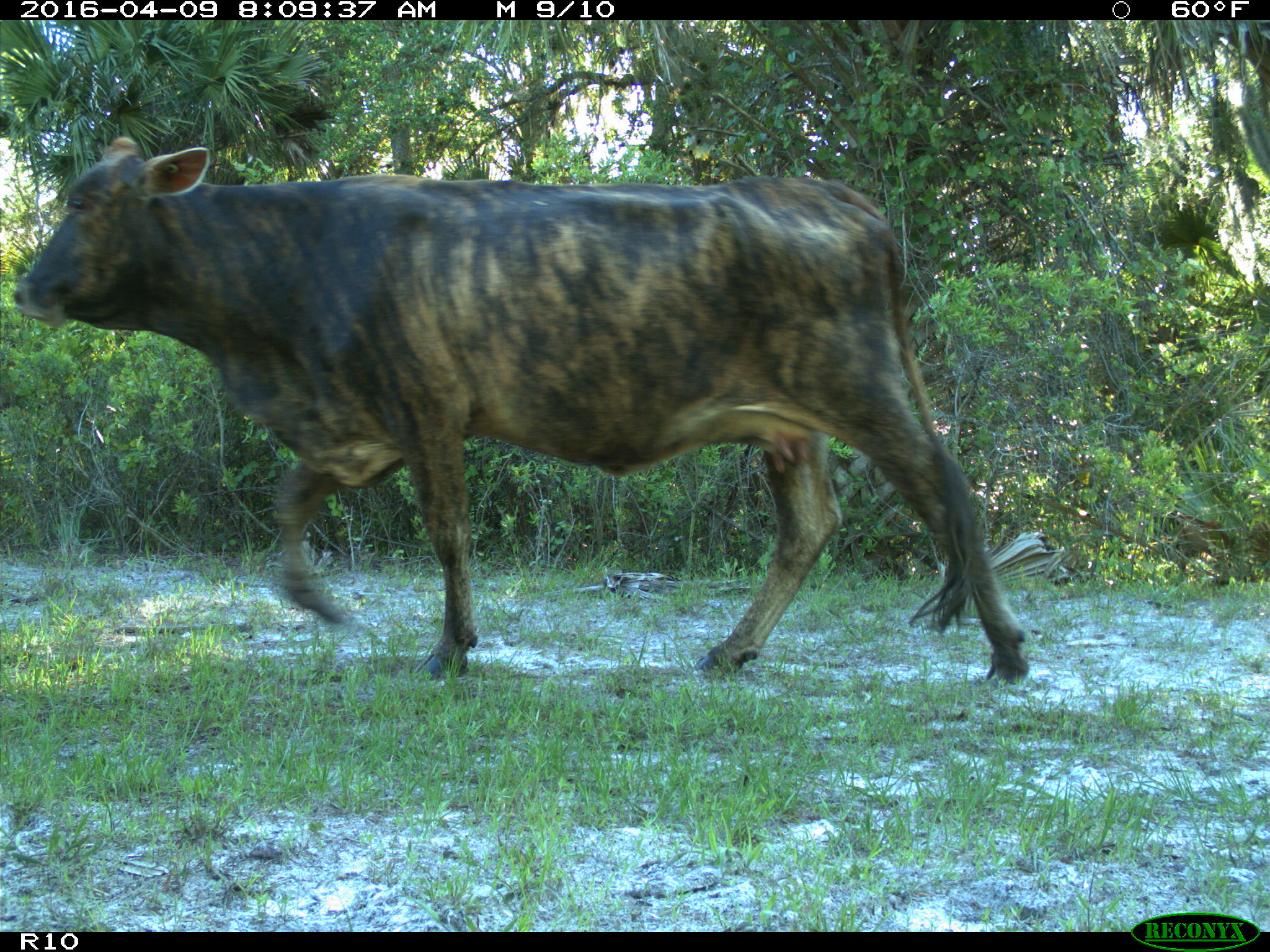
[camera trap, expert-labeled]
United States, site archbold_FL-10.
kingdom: Animalia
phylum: Chordata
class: Mammalia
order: Artiodactyla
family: Bovidae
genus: Bos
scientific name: Bos taurus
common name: domestic cow